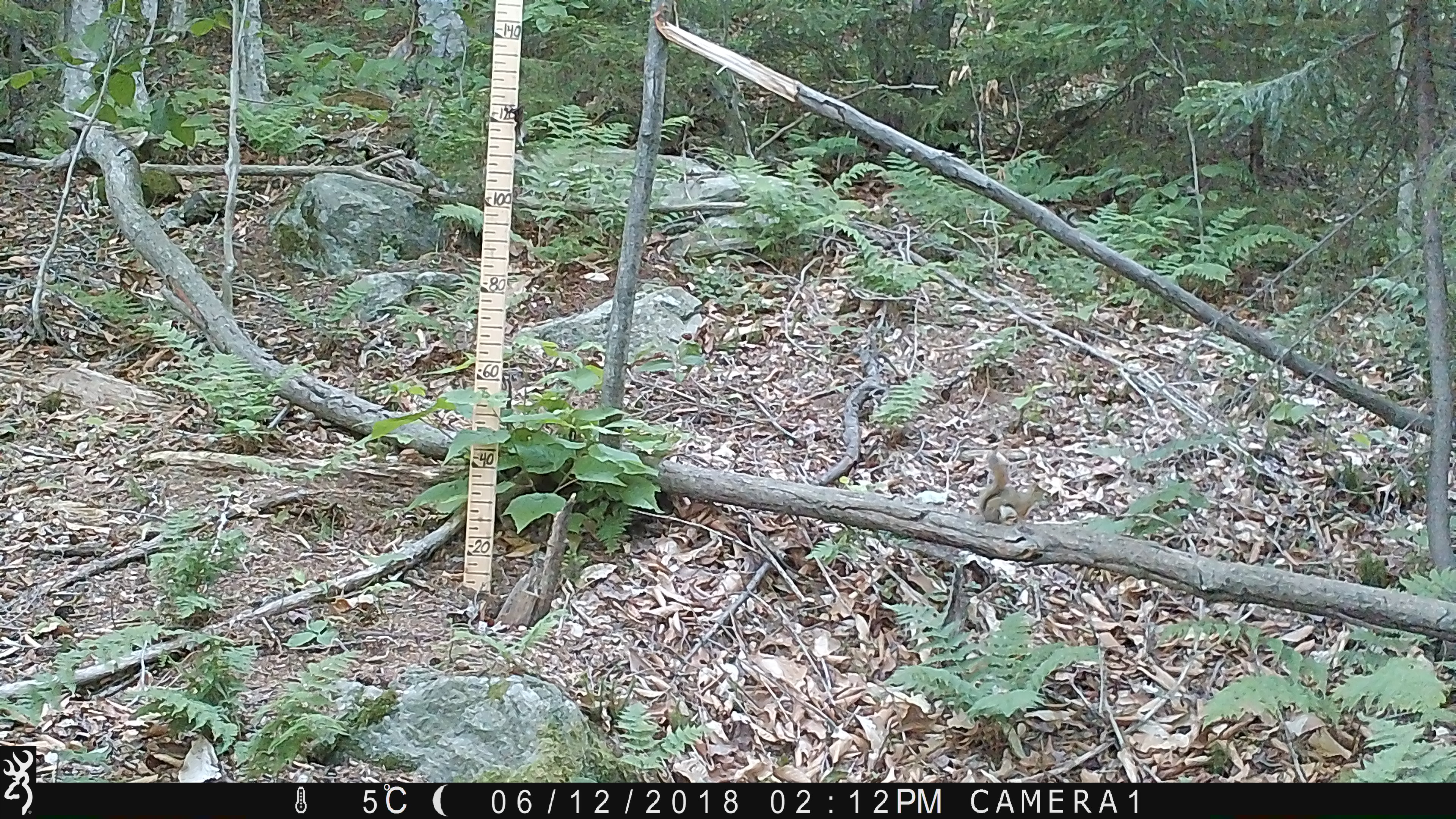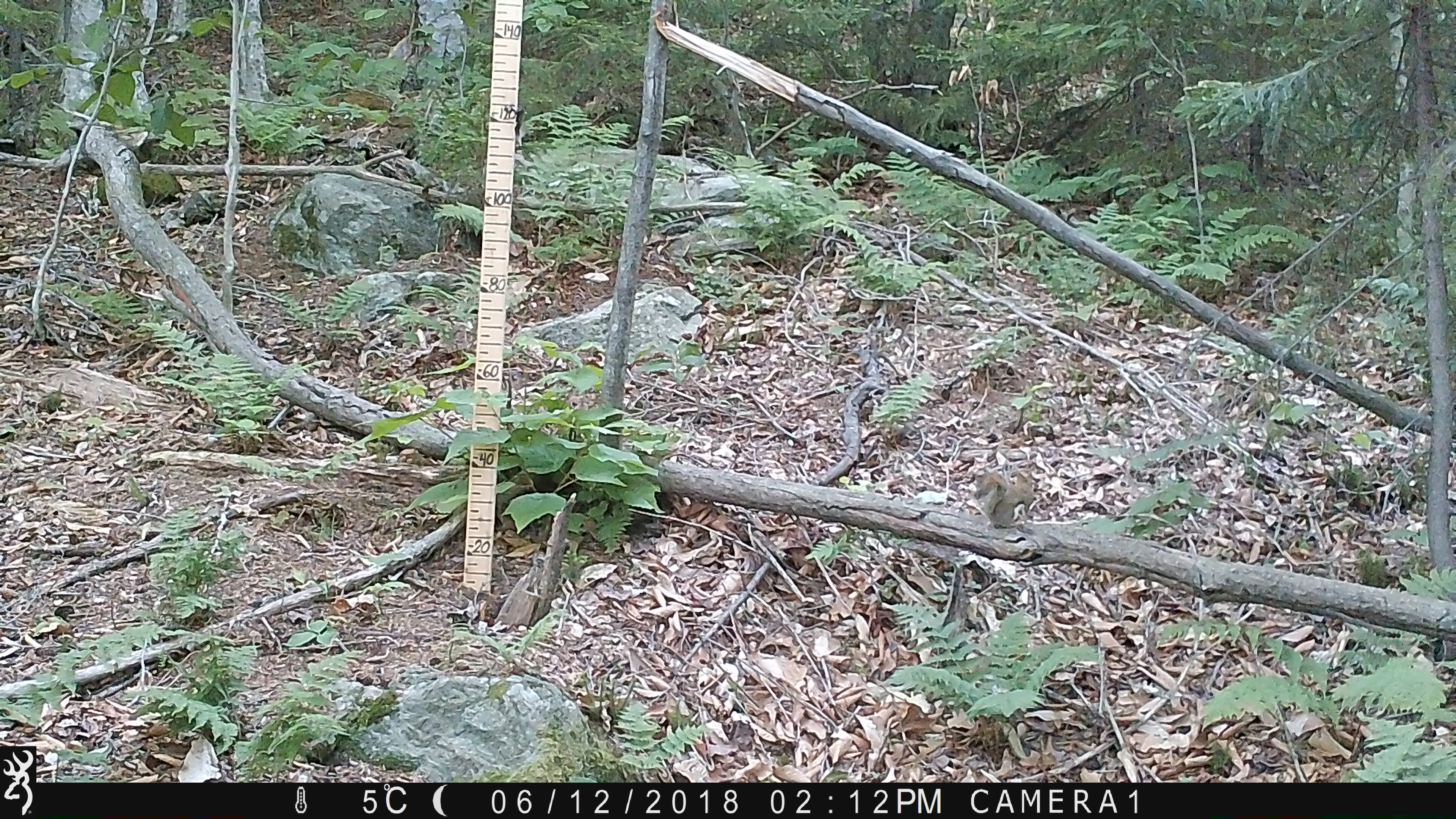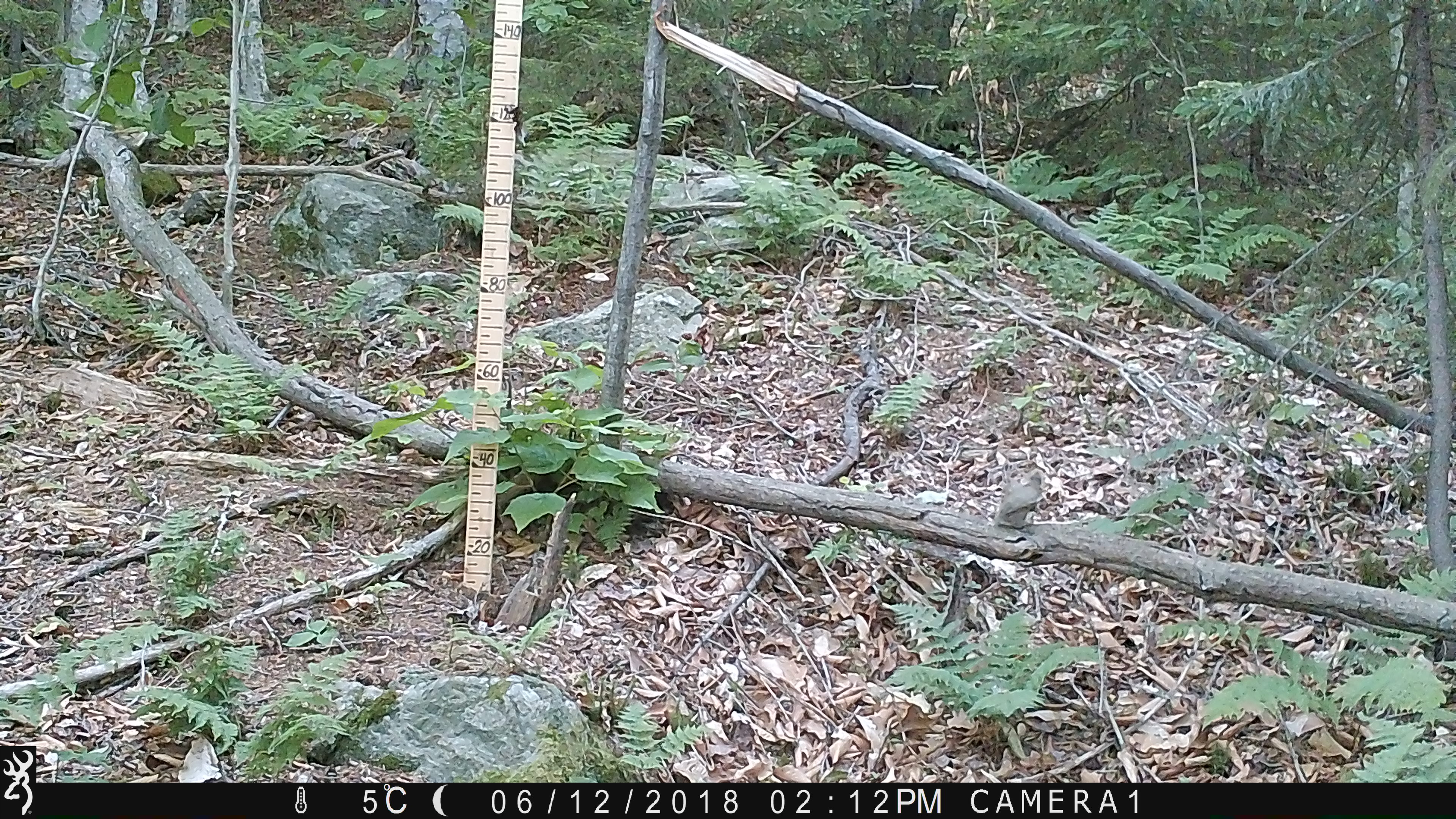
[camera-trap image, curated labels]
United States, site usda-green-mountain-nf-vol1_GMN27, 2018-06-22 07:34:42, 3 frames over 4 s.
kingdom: Animalia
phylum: Chordata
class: Mammalia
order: Rodentia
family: Sciuridae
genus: Tamiasciurus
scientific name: Tamiasciurus hudsonicus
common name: red squirrel